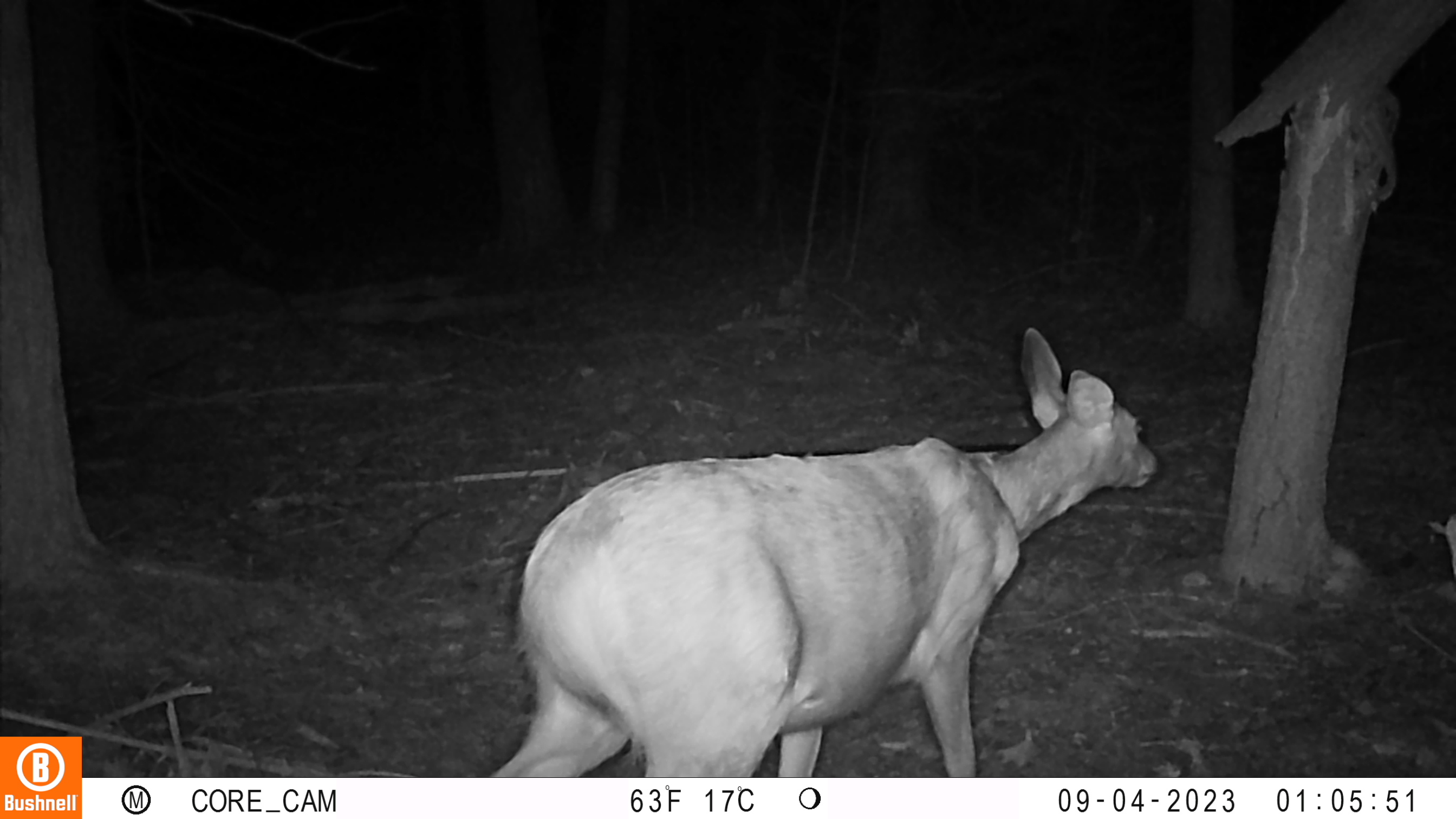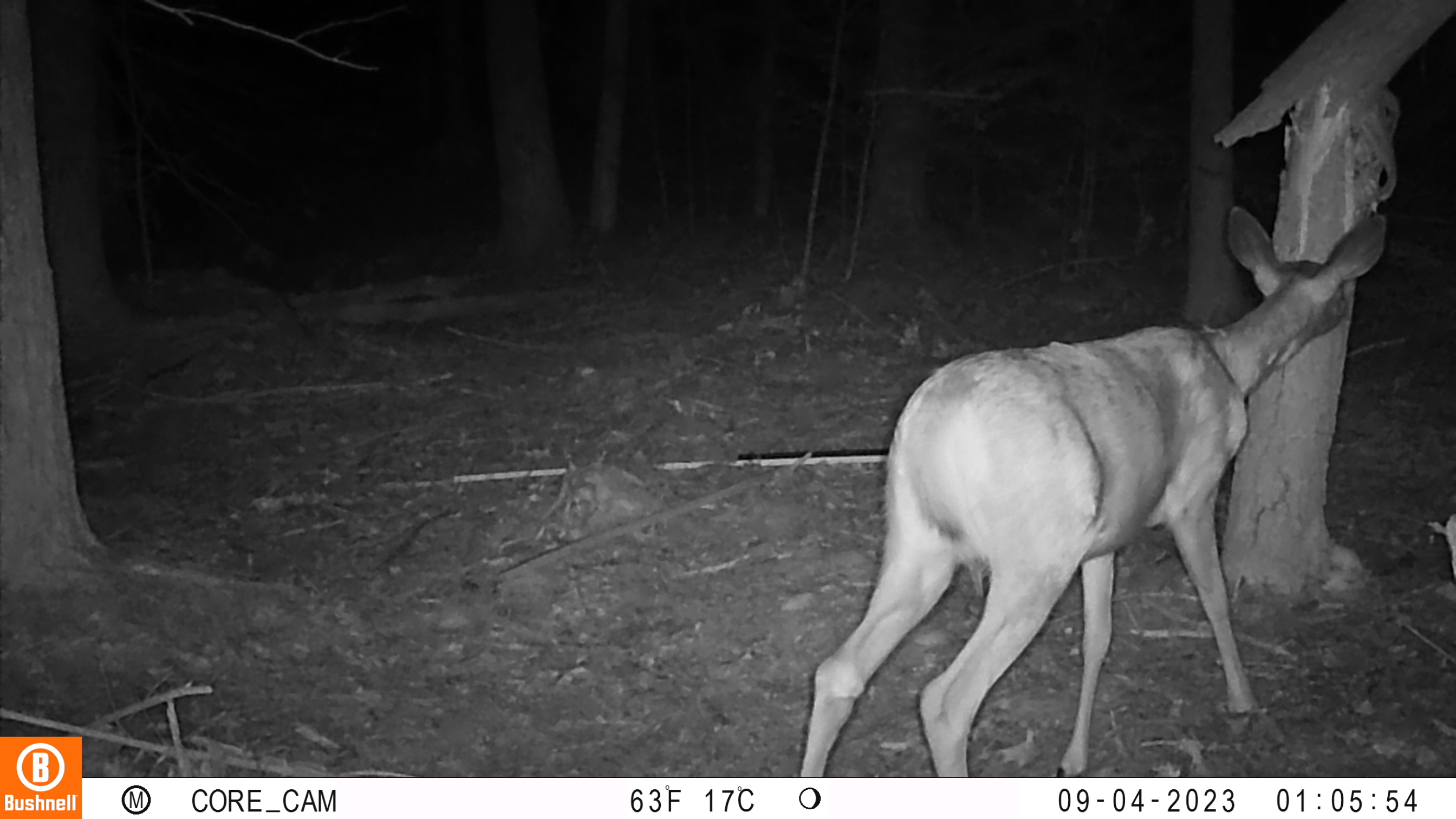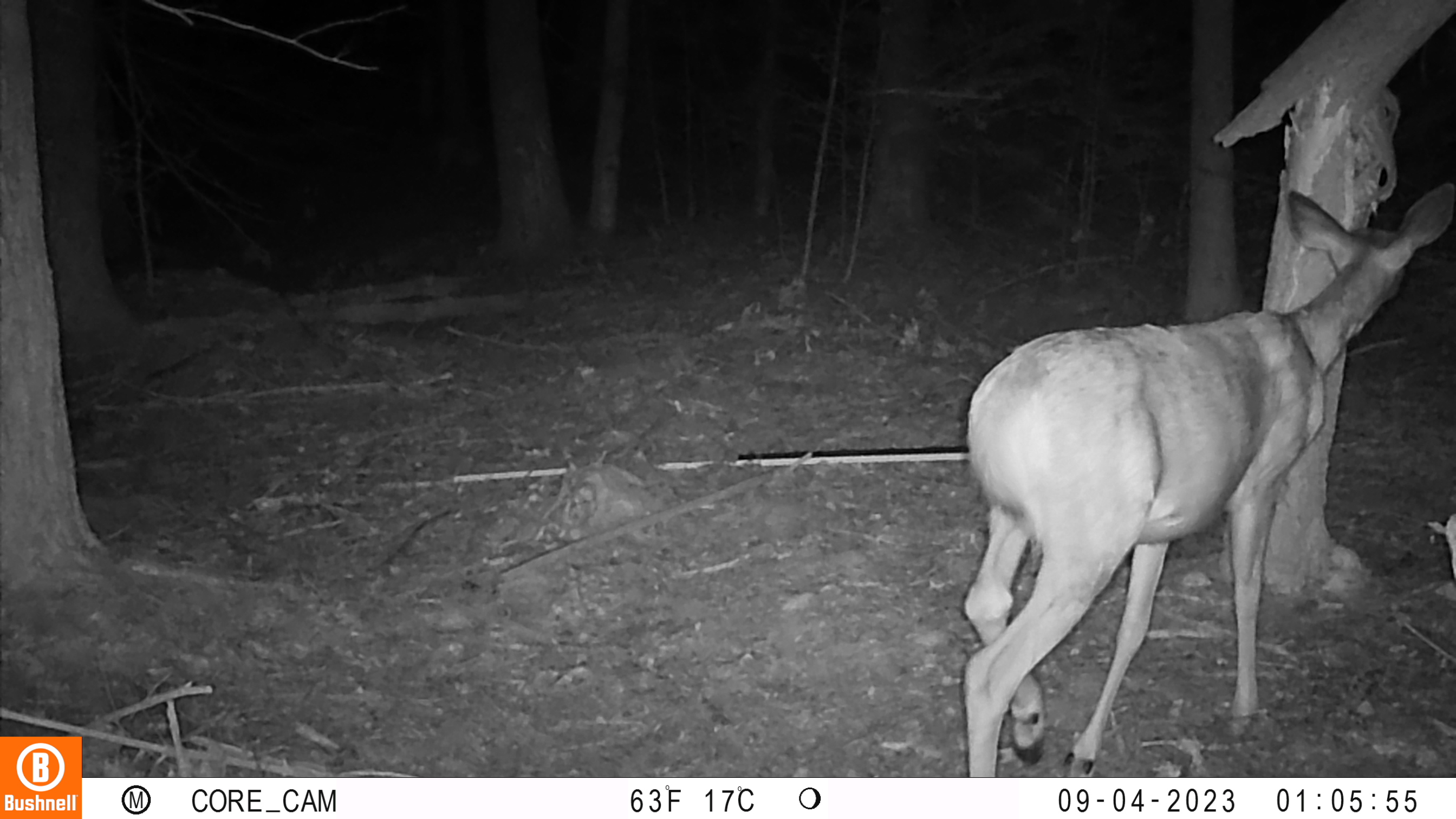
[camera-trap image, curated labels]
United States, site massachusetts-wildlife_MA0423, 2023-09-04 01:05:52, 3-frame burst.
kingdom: Animalia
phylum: Chordata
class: Mammalia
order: Artiodactyla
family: Cervidae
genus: Odocoileus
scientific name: Odocoileus virginianus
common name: white-tailed deer